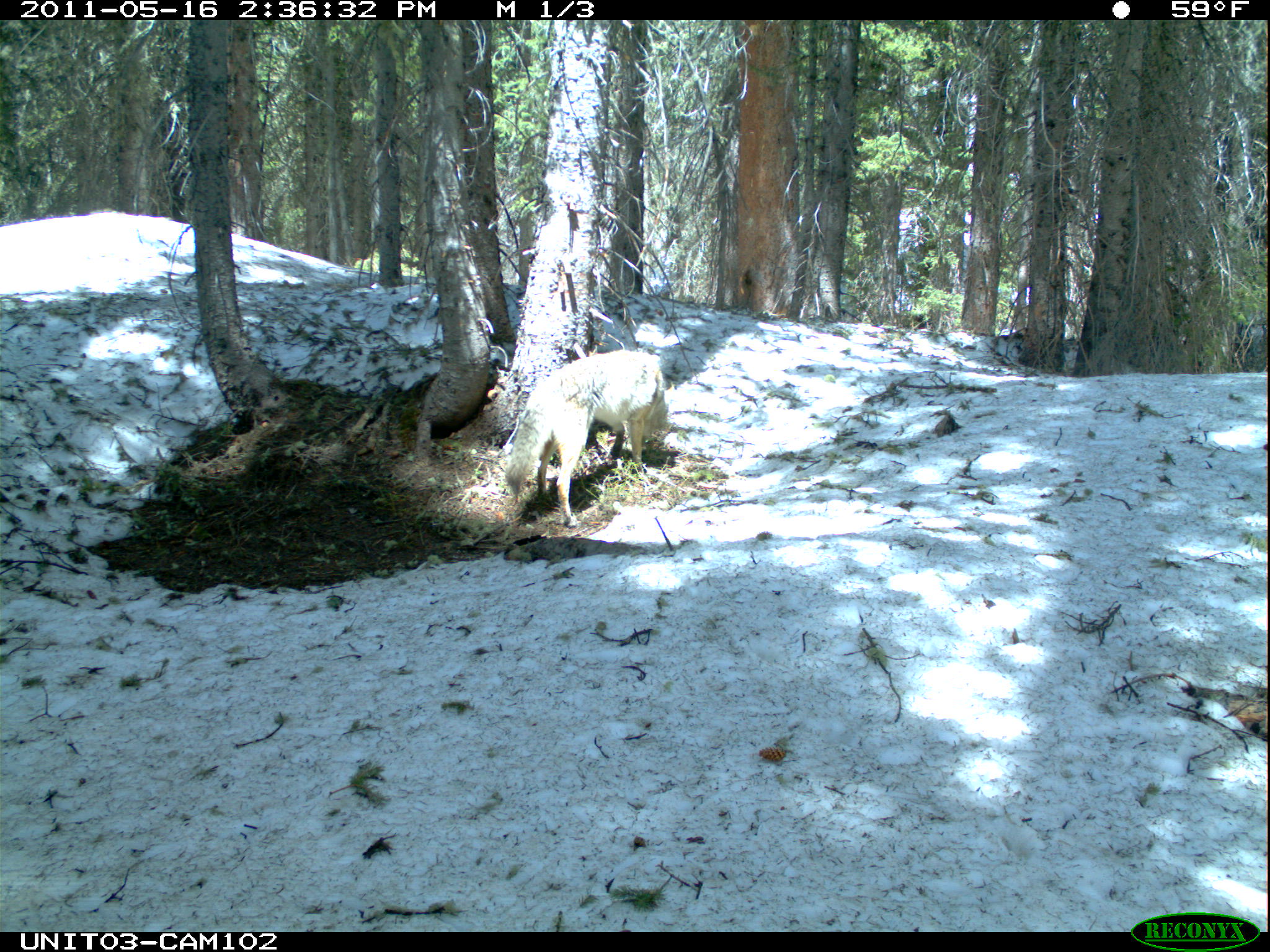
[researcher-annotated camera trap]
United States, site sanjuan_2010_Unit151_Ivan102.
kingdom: Animalia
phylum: Chordata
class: Mammalia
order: Carnivora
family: Canidae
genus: Canis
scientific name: Canis latrans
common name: coyote